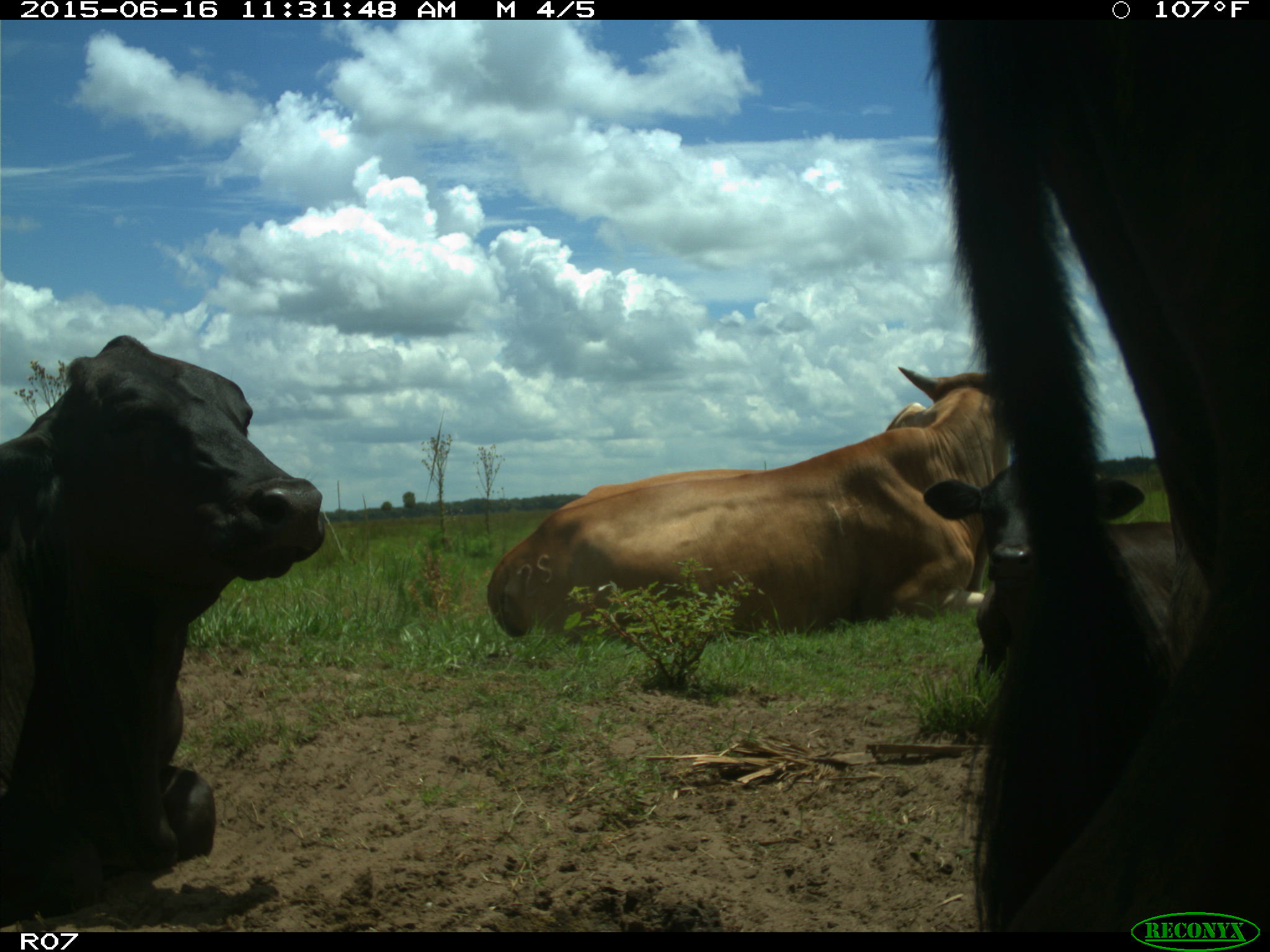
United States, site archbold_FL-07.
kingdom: Animalia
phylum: Chordata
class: Mammalia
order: Artiodactyla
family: Bovidae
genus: Bos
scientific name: Bos taurus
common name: domestic cow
Bos taurus (domestic cow).